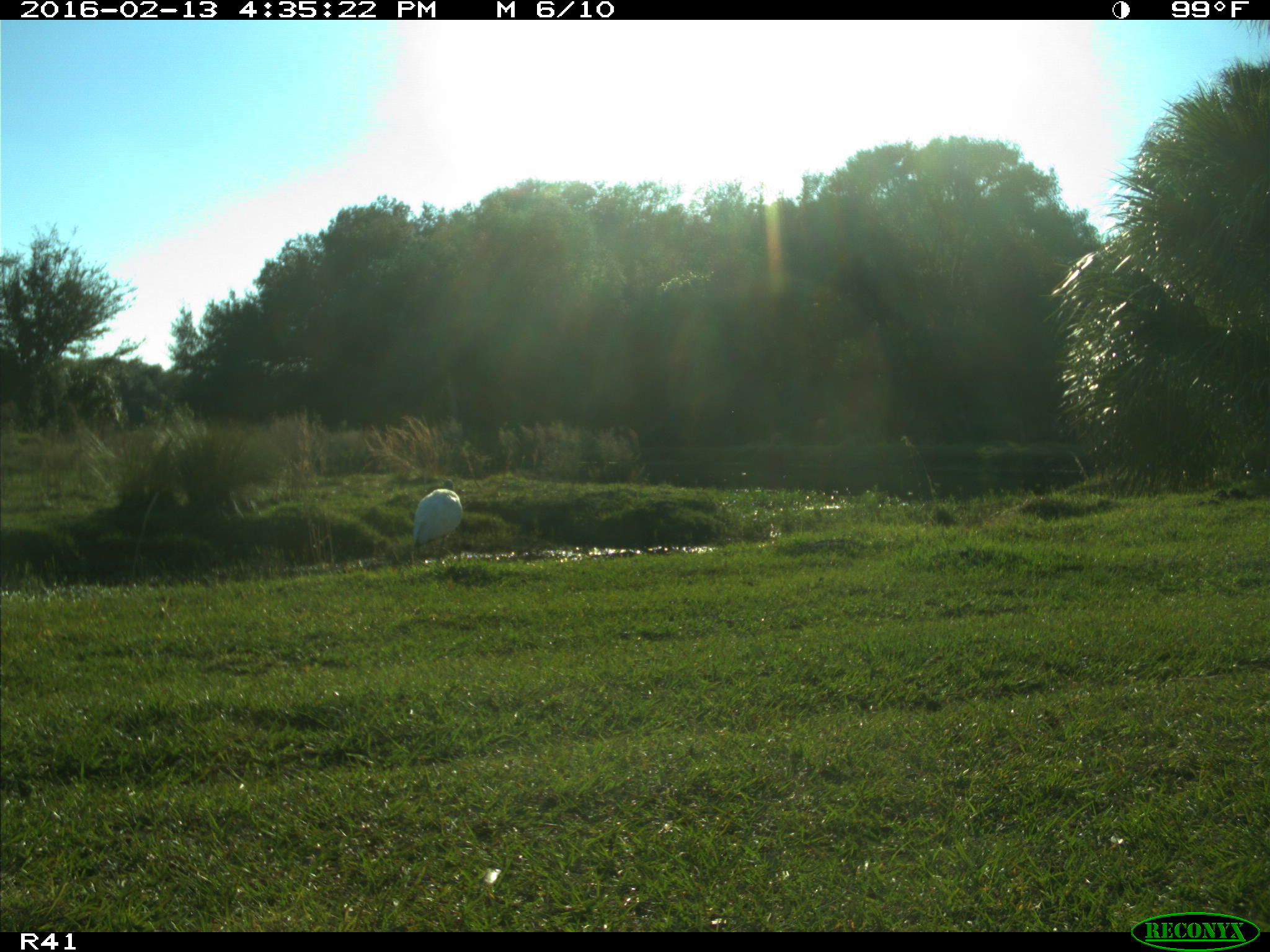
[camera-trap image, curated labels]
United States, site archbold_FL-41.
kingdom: Animalia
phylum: Chordata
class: Aves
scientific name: Aves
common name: birds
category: unidentified bird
Unidentified bird (birds) (Aves).